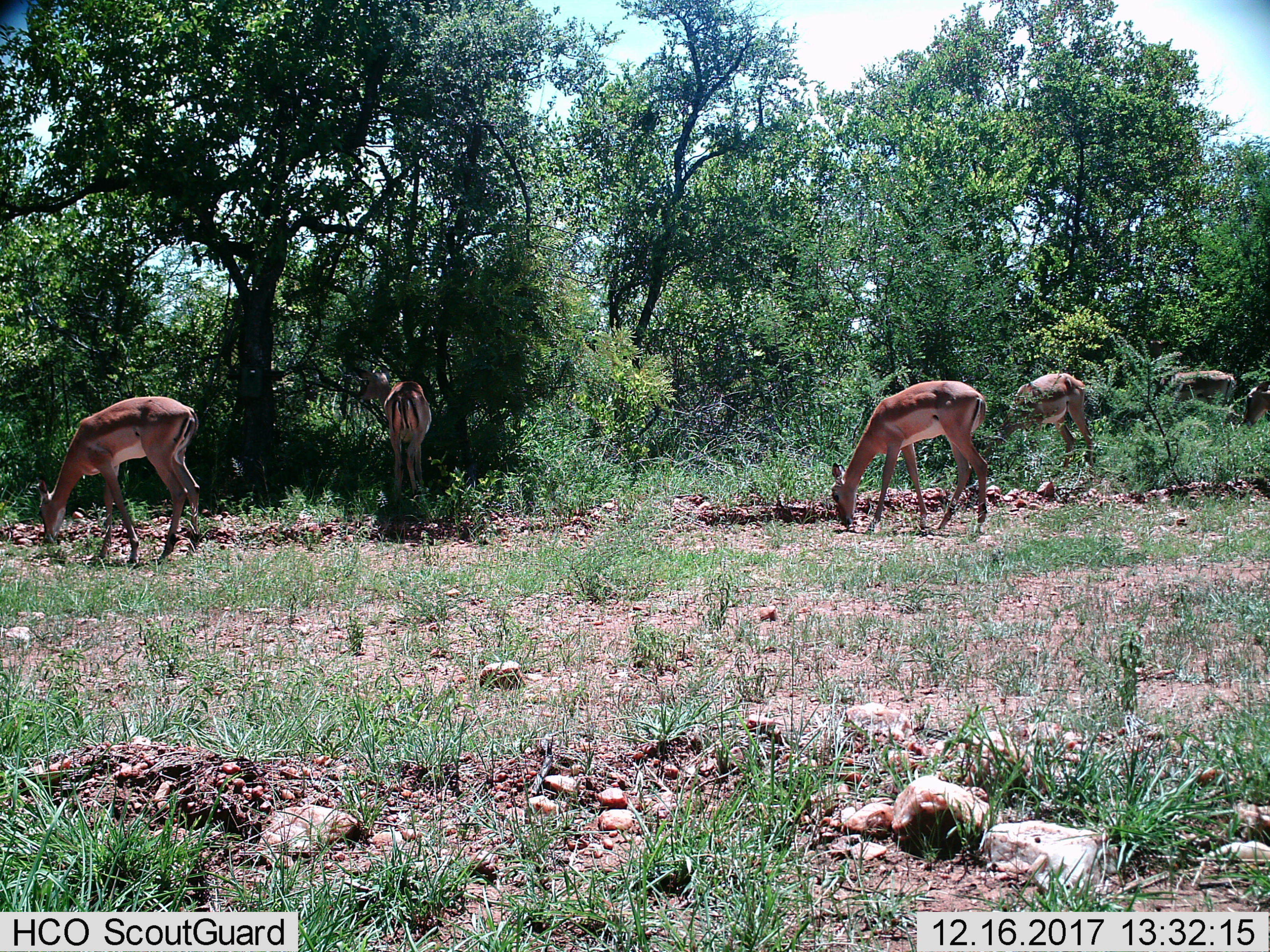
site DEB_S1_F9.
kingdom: Animalia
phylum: Chordata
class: Mammalia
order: Artiodactyla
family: Bovidae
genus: Aepyceros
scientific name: Aepyceros melampus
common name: impala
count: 6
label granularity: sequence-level